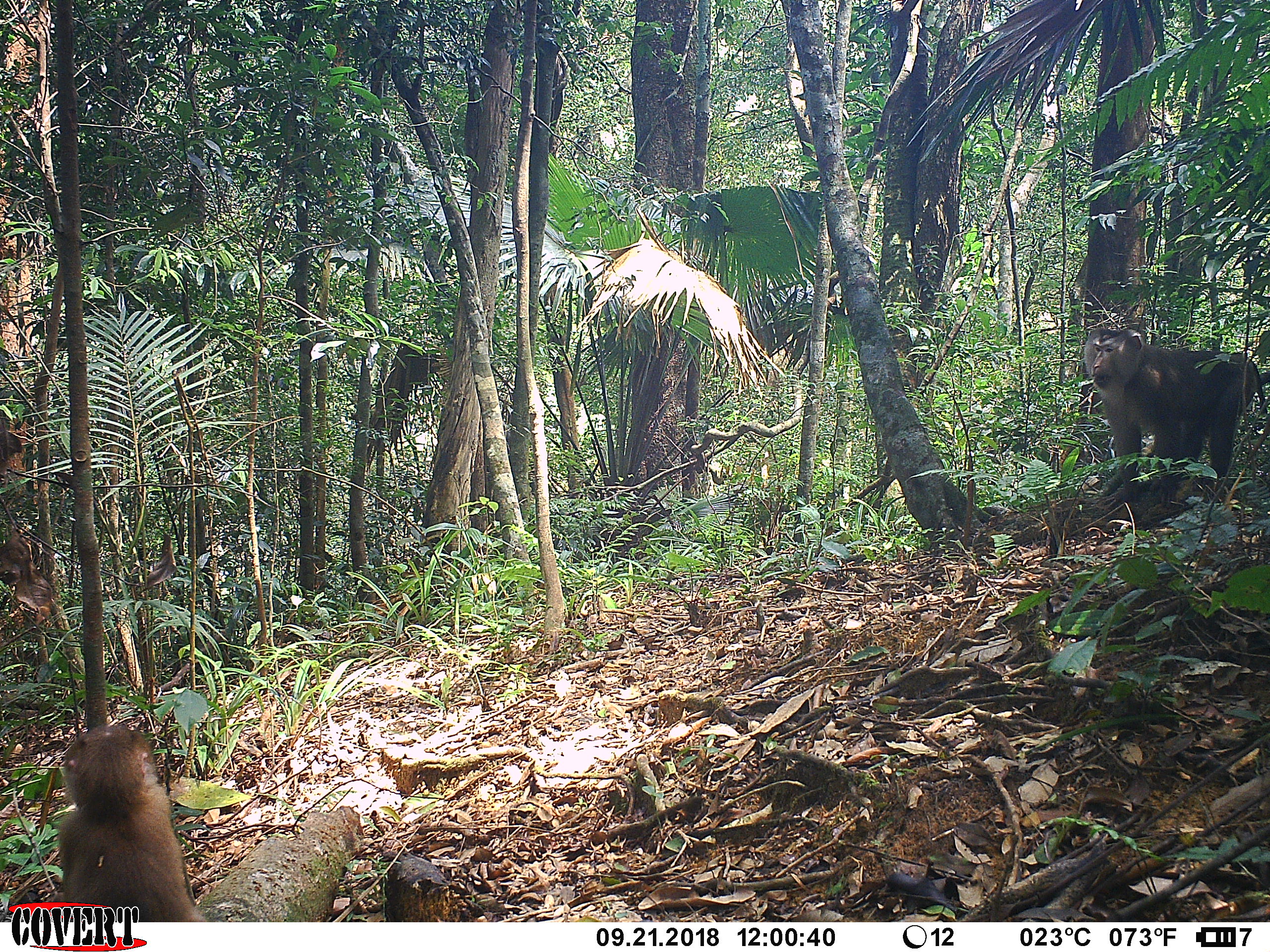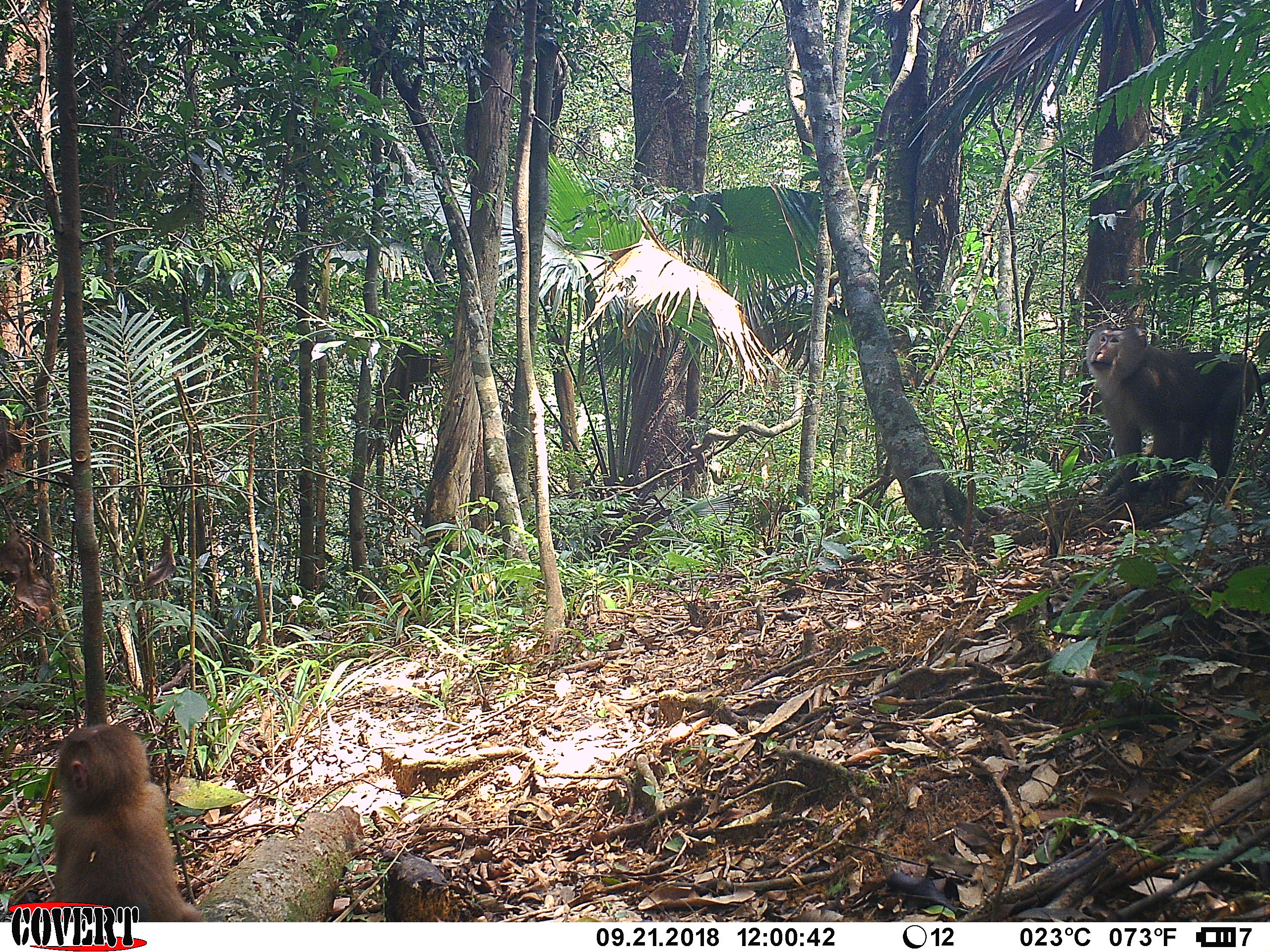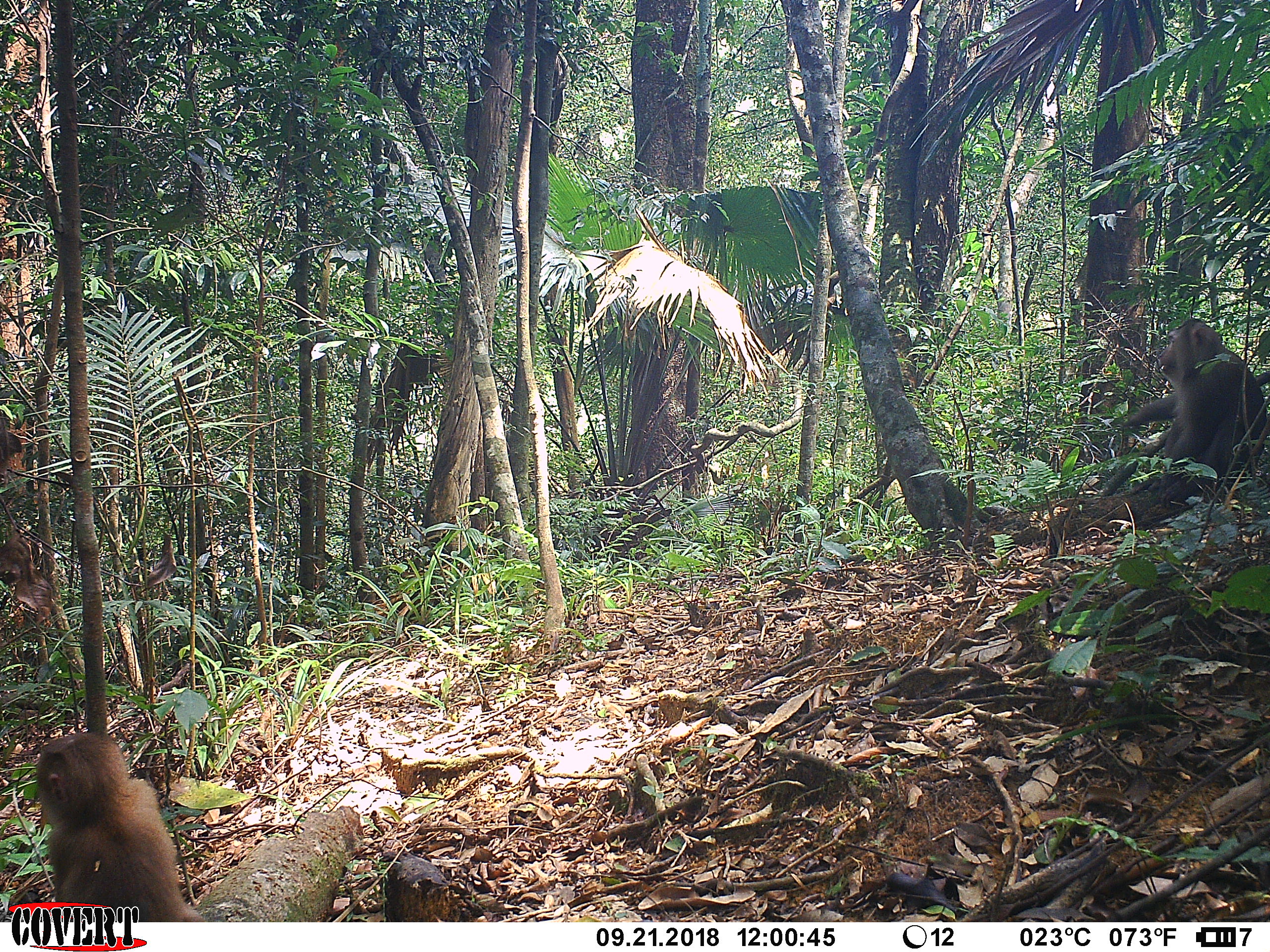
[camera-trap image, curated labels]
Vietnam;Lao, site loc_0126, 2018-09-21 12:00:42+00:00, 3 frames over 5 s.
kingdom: Animalia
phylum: Chordata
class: Mammalia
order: Primates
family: Cercopithecidae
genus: Macaca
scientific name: Macaca nemestrina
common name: pig-tailed macaque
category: pig tailed macaque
Pig tailed macaque (pig-tailed macaque) (Macaca nemestrina). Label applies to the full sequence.